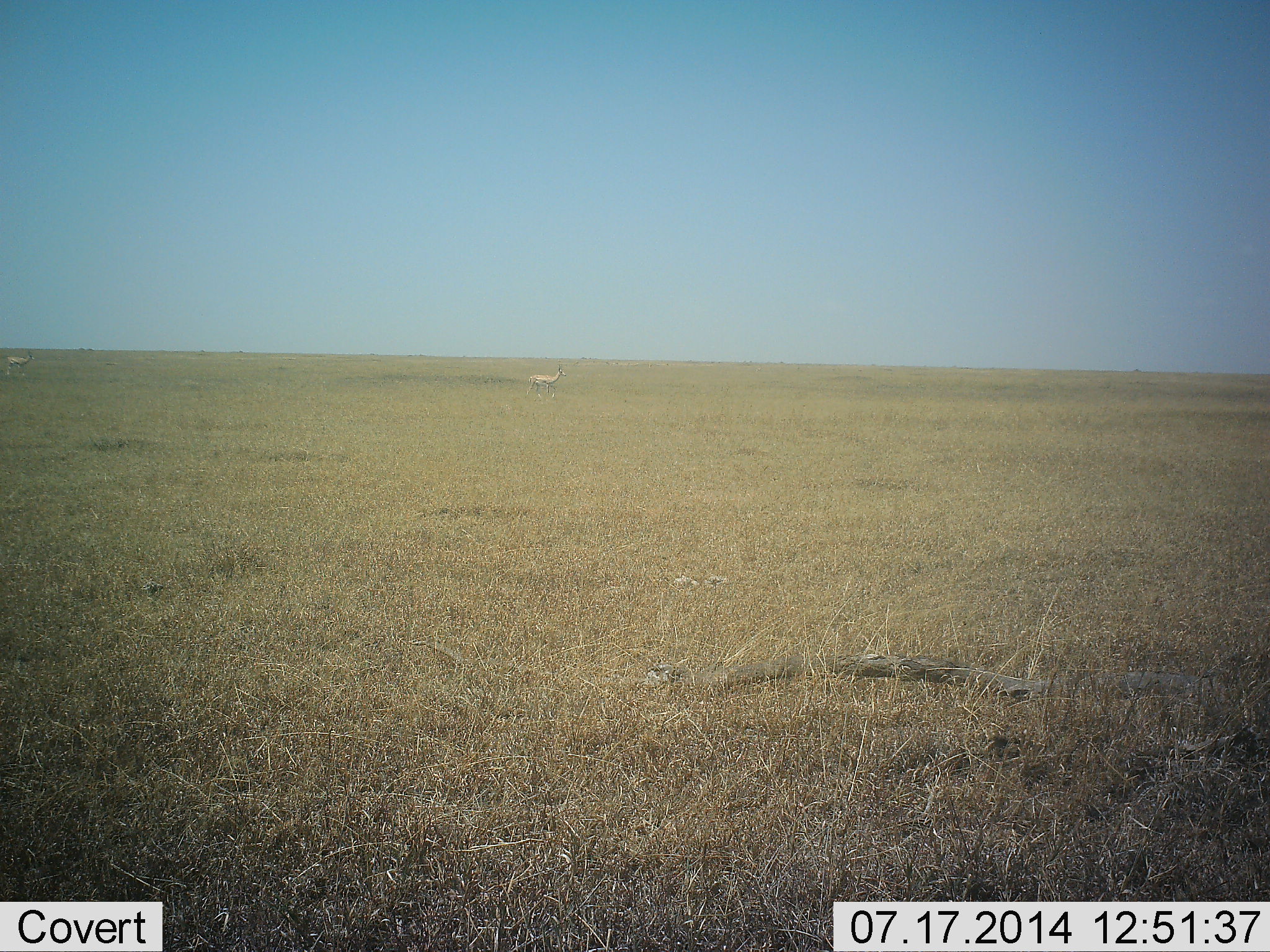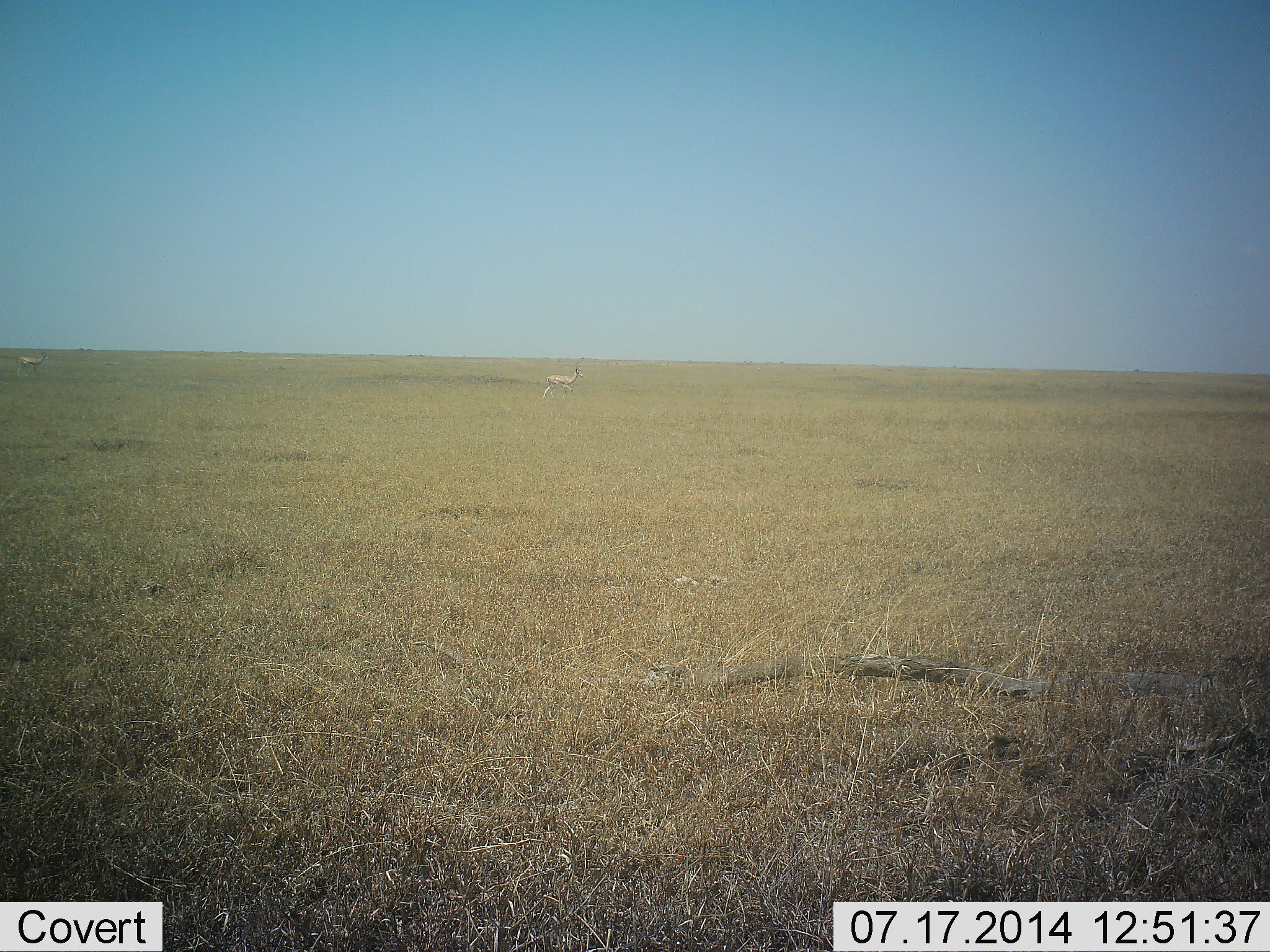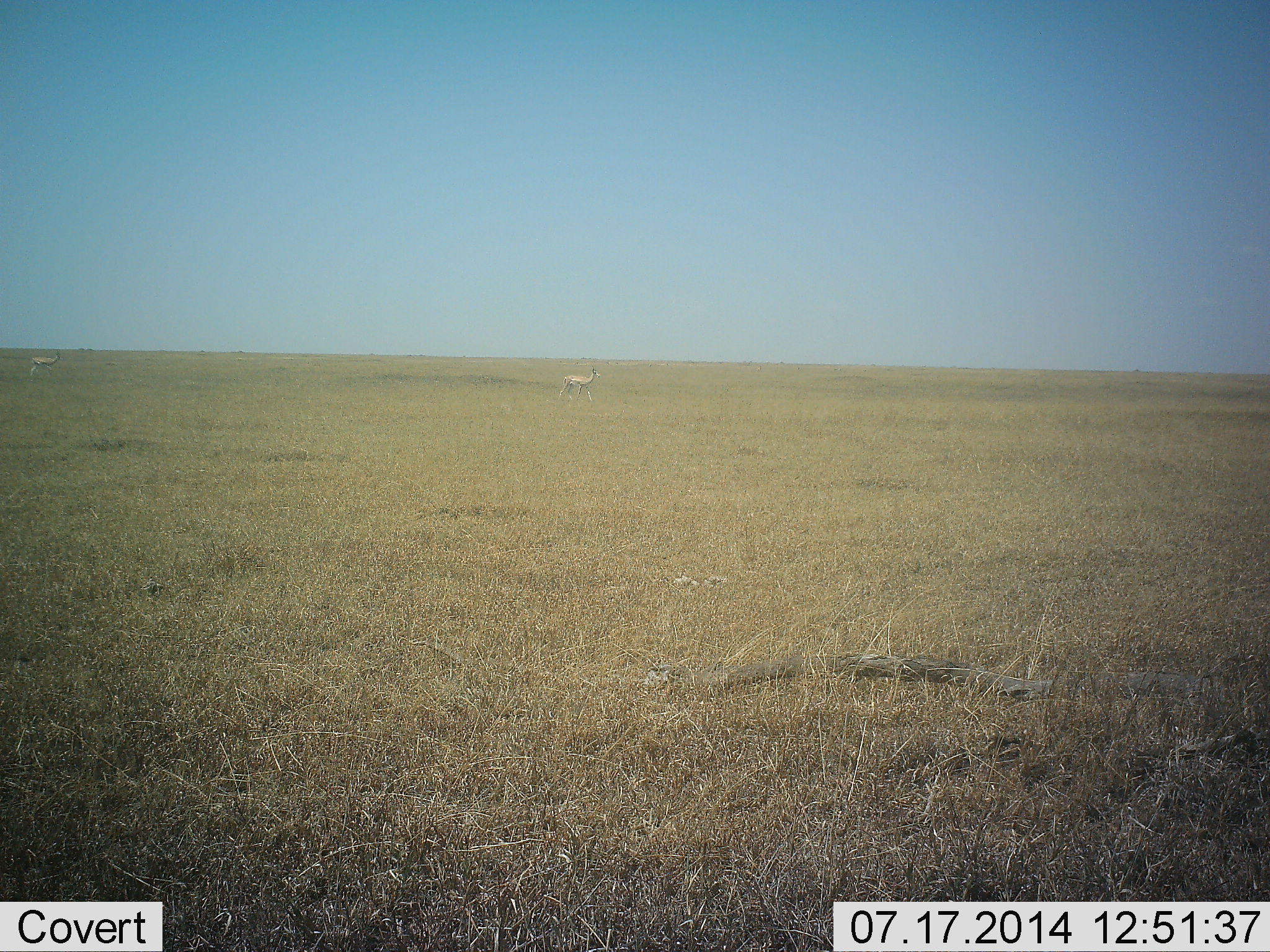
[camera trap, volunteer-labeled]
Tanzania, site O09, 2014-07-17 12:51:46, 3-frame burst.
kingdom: Animalia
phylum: Chordata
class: Mammalia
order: Artiodactyla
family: Bovidae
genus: Eudorcas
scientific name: Eudorcas thomsonii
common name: thomson's gazelle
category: gazellethomsons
Gazellethomsons (thomson's gazelle) (Eudorcas thomsonii), count 2. Behavior (volunteer vote fractions): standing 0%, resting 0%, moving 90%, interacting 0%. Young present (vote fraction): 0%. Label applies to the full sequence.